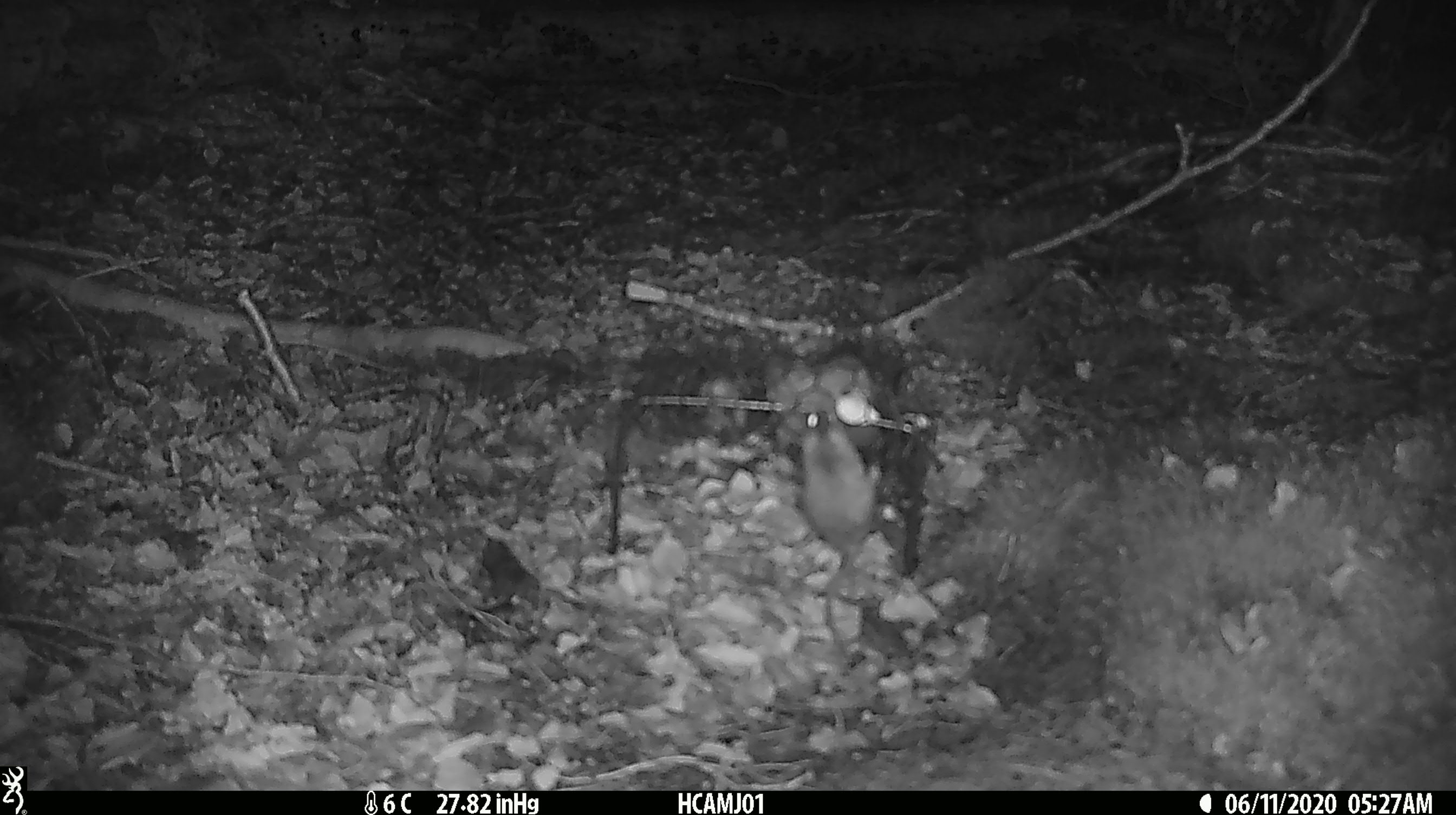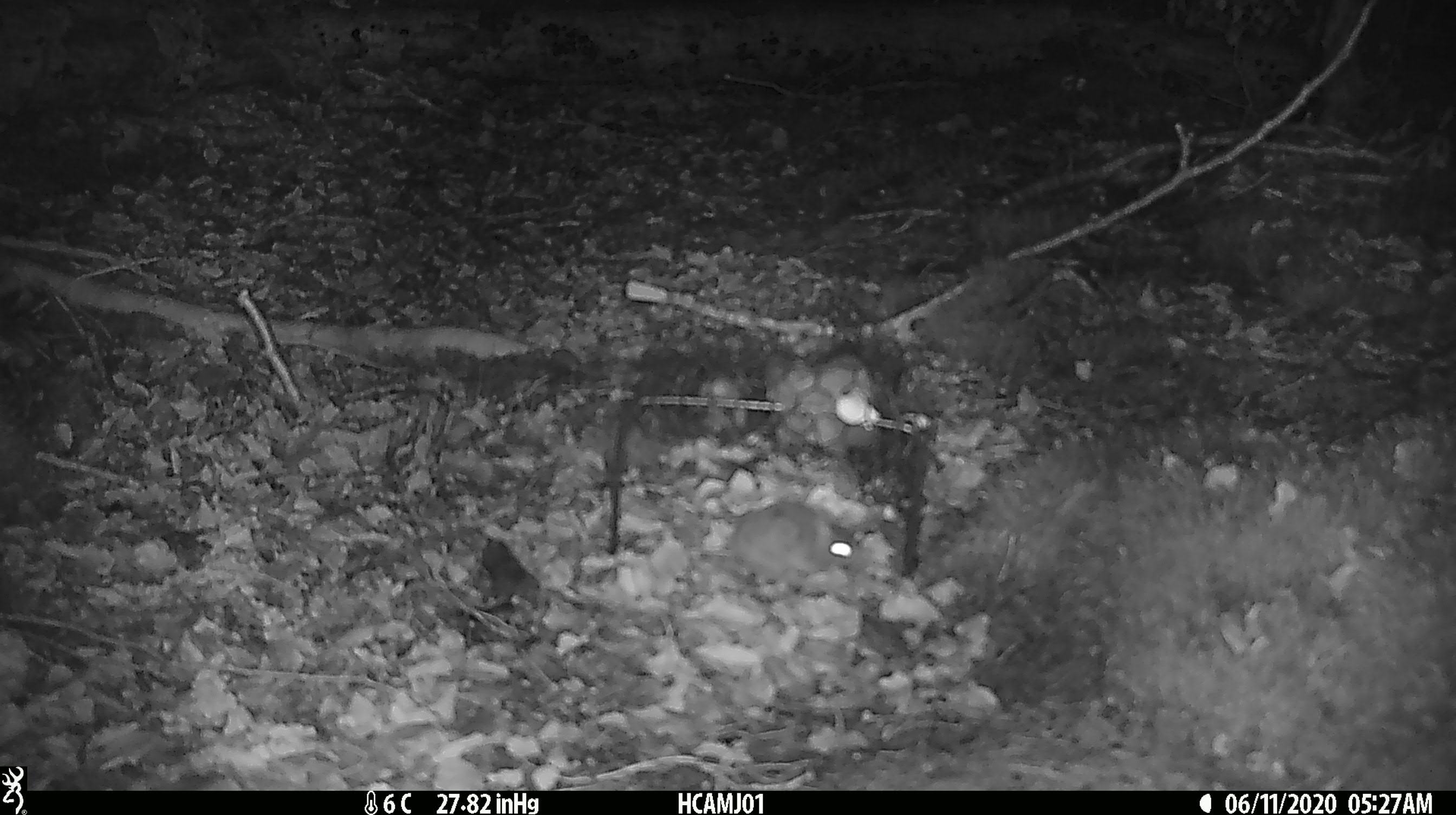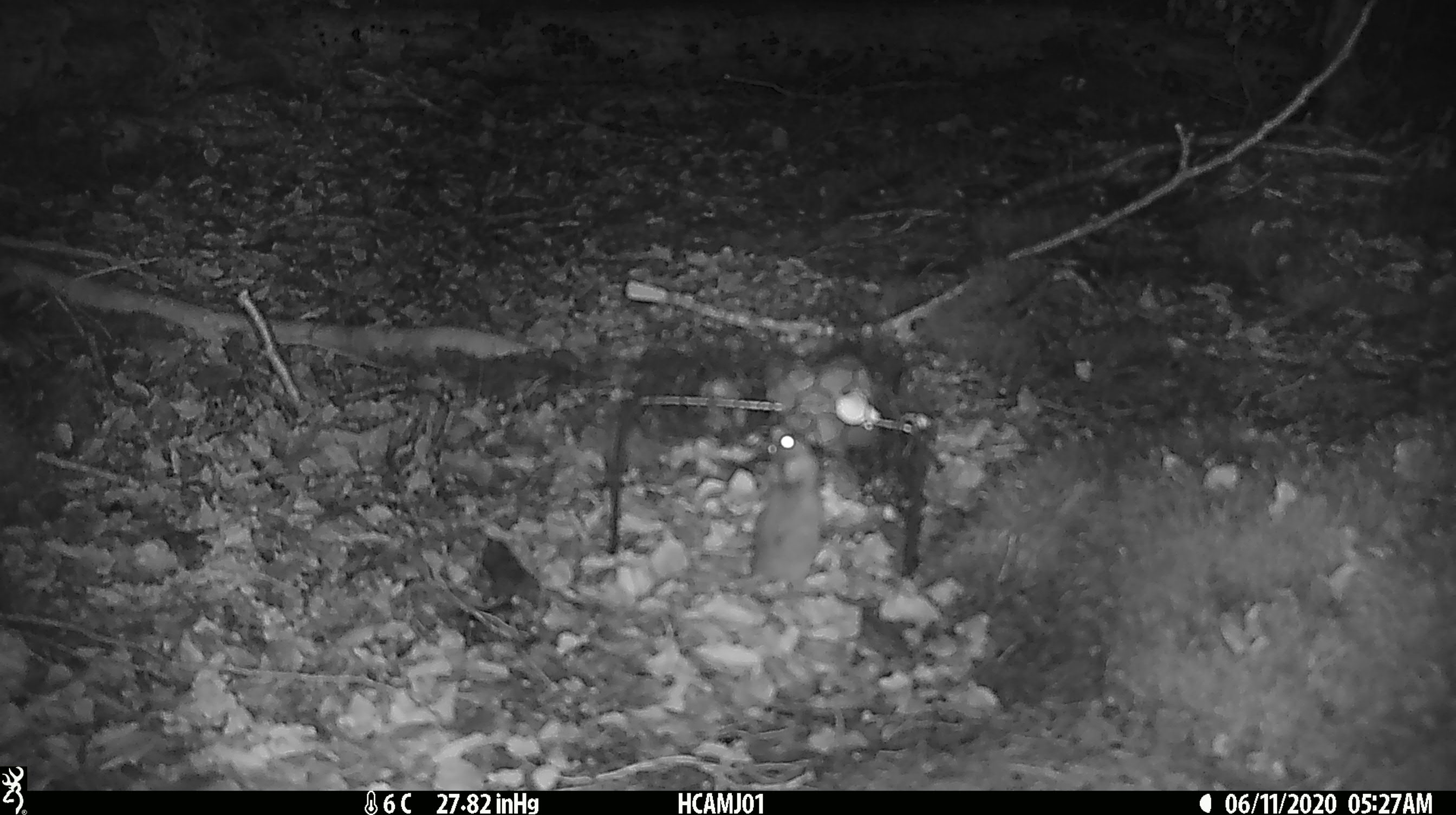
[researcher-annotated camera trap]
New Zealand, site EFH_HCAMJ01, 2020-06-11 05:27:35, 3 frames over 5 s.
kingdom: Animalia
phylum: Chordata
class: Mammalia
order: Rodentia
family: Muridae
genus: Mus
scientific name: Mus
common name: mouse